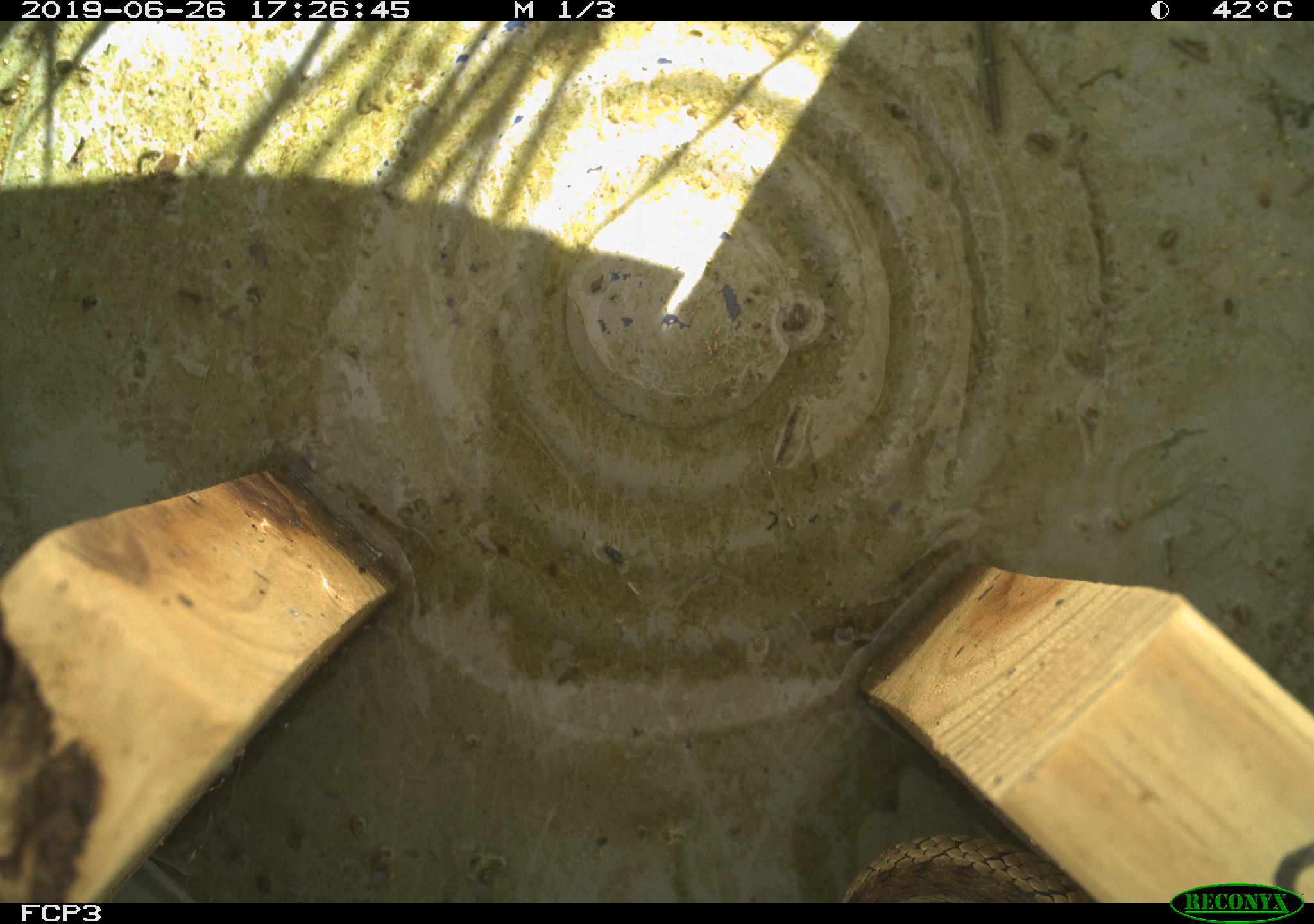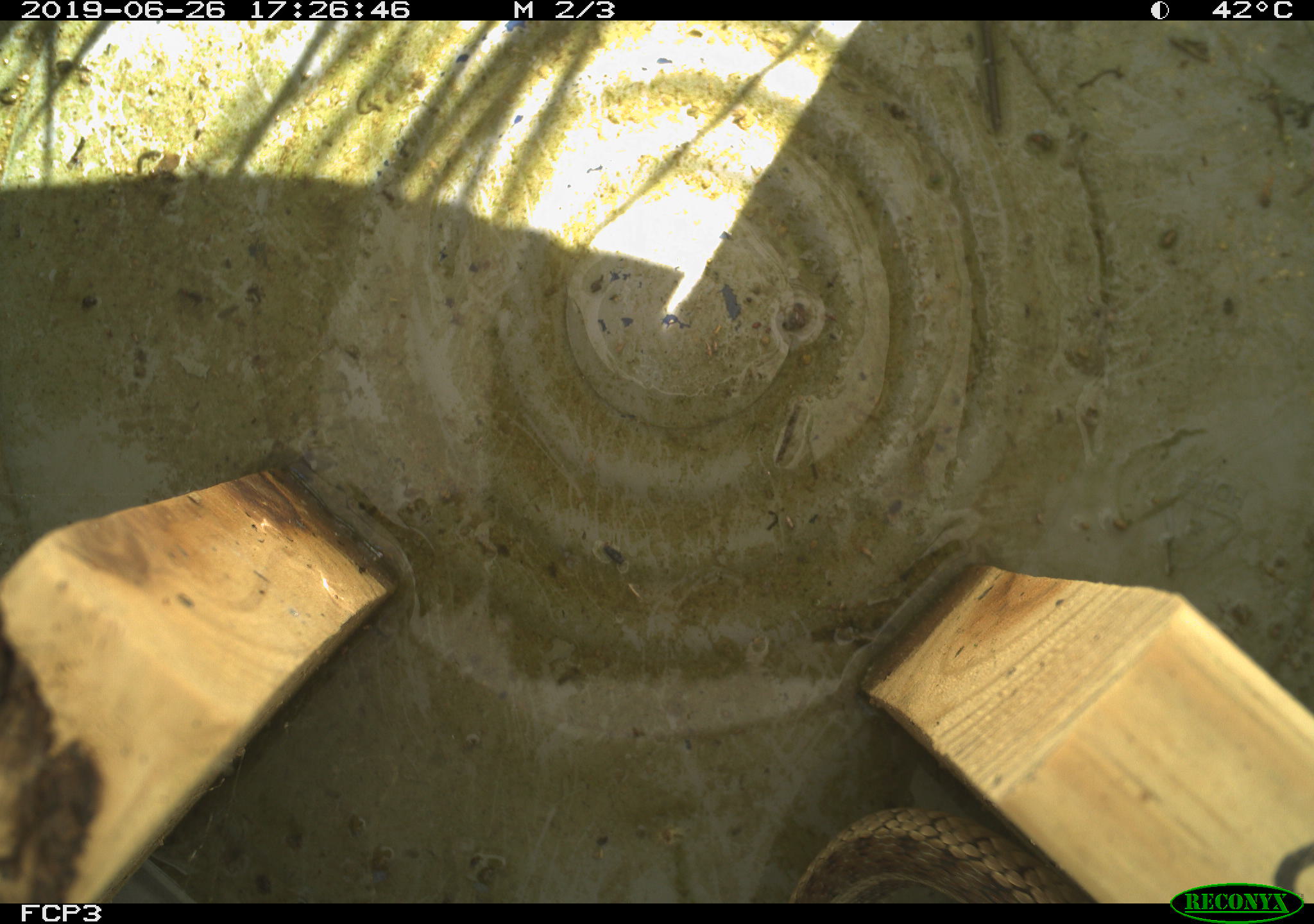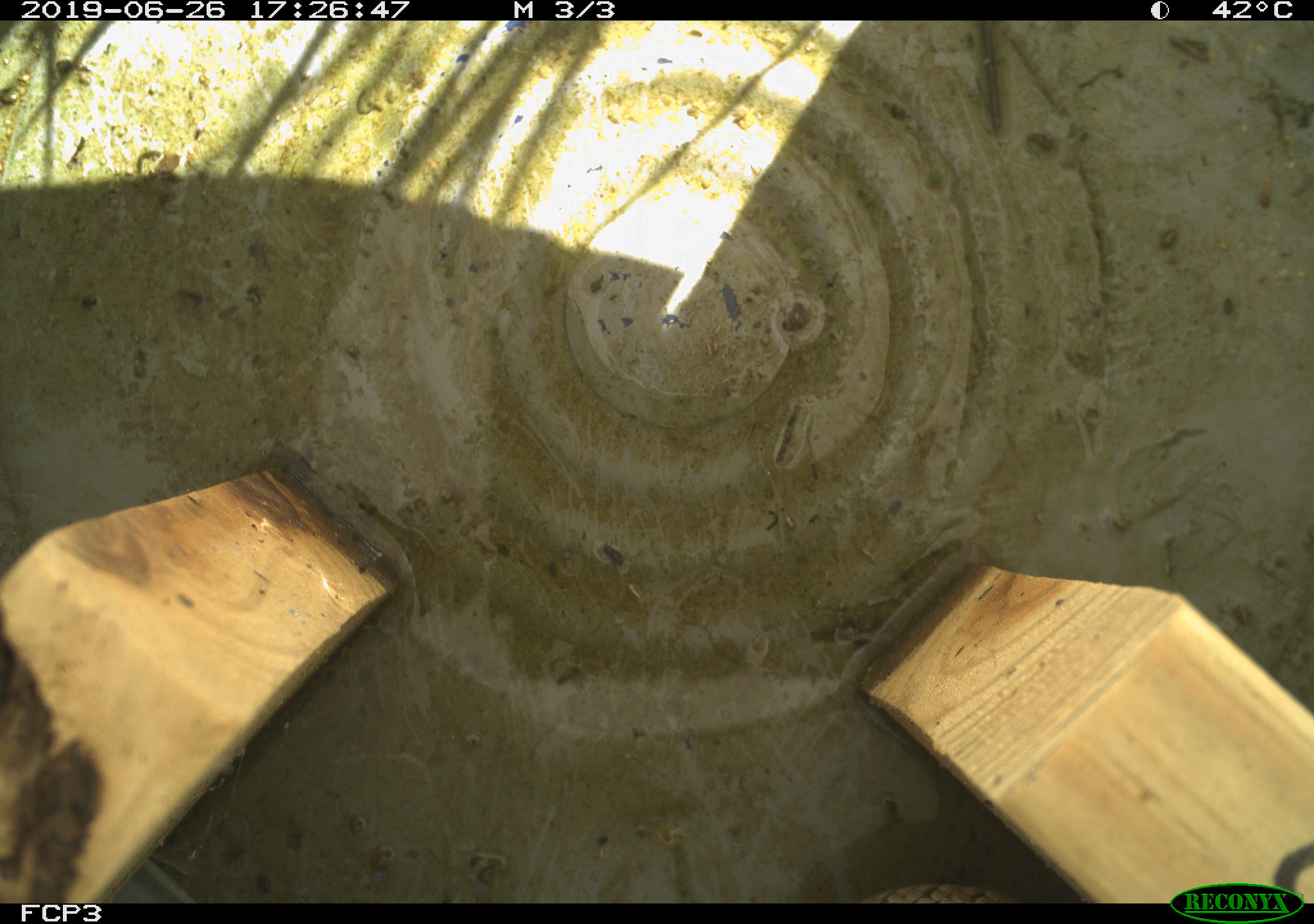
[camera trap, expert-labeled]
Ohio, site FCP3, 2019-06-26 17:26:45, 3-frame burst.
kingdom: Animalia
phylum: Chordata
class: Reptilia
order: Squamata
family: Colubridae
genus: Thamnophis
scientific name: Thamnophis sirtalis sirtalis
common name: eastern gartersnake